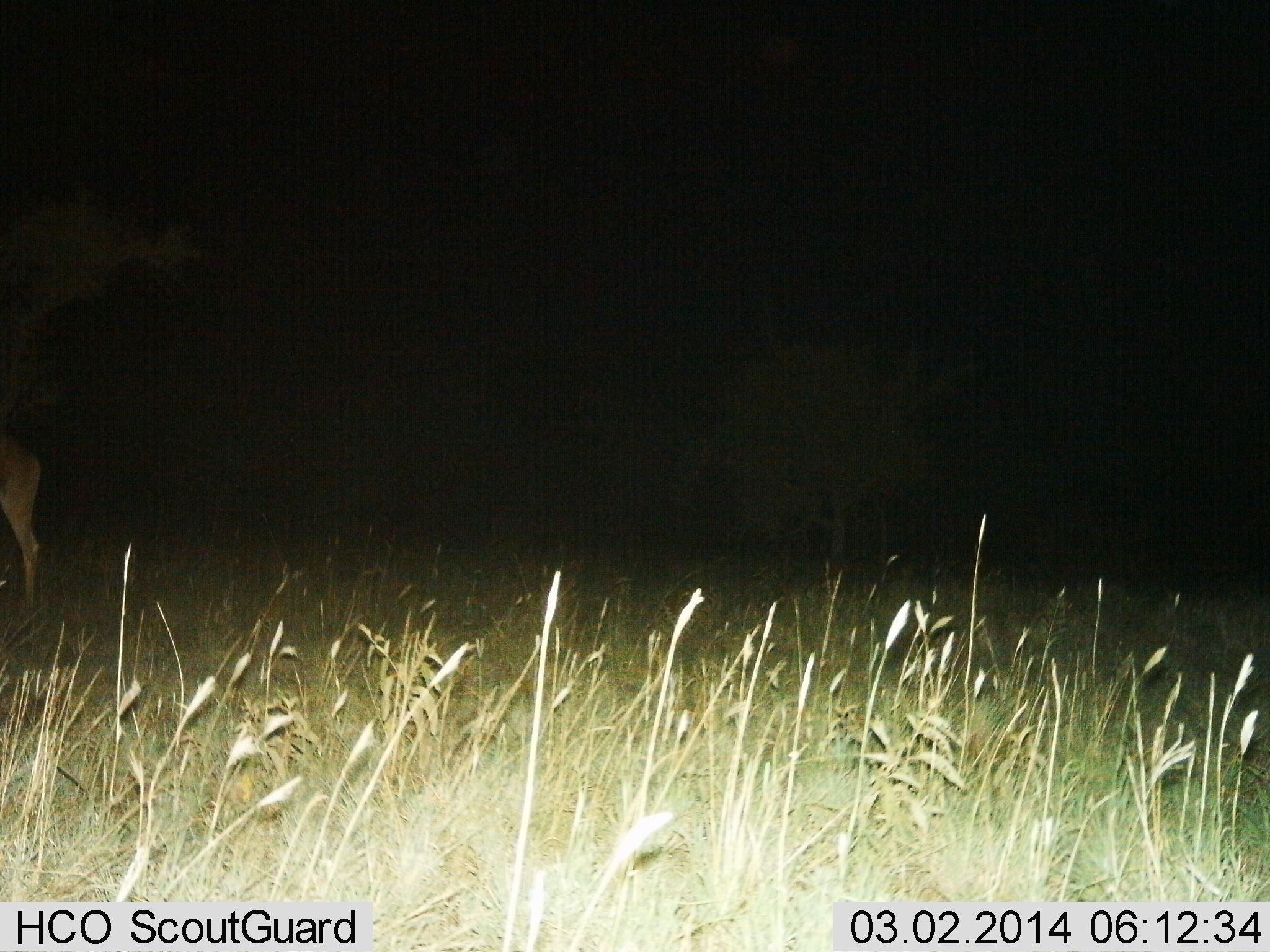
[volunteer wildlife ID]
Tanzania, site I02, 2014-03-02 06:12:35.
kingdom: Animalia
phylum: Chordata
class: Mammalia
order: Artiodactyla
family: Bovidae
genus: Alcelaphus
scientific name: Alcelaphus buselaphus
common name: hartebeest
Hartebeest (Alcelaphus buselaphus), count 1. Behavior (volunteer vote fractions): standing 100%, resting 0%, moving 0%, interacting 0%. Young present (vote fraction): 0%. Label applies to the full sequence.